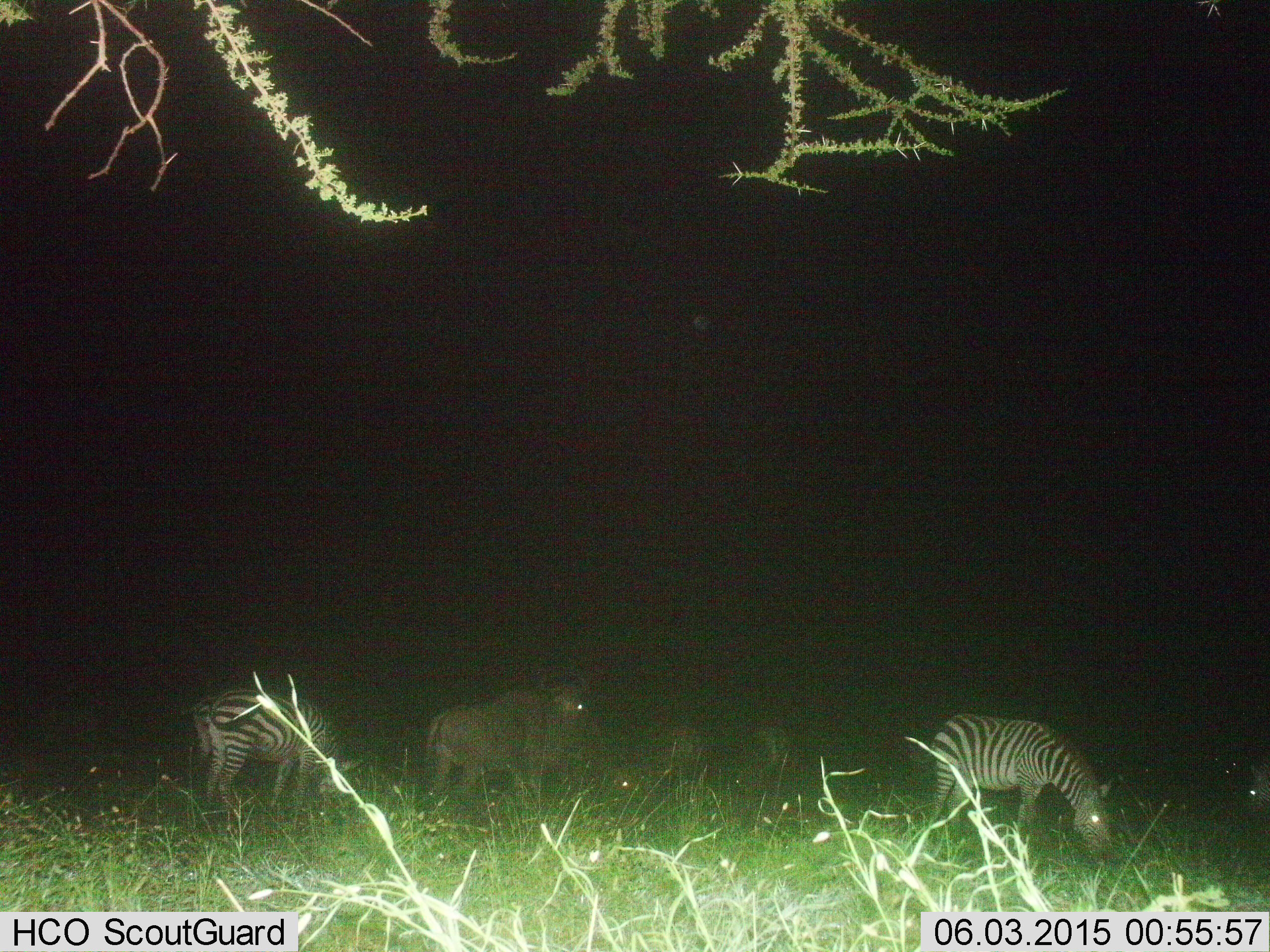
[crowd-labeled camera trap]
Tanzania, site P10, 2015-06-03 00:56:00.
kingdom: Animalia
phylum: Chordata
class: Mammalia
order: Artiodactyla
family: Bovidae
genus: Connochaetes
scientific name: Connochaetes taurinus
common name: blue wildebeest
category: wildebeest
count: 3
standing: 100%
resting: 20%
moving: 0%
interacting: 0%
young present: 0%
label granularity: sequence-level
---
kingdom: Animalia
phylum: Chordata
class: Mammalia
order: Perissodactyla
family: Equidae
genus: Equus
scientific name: Equus quagga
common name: plains zebra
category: zebra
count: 3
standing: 50%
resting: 0%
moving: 0%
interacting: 0%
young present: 0%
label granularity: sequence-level